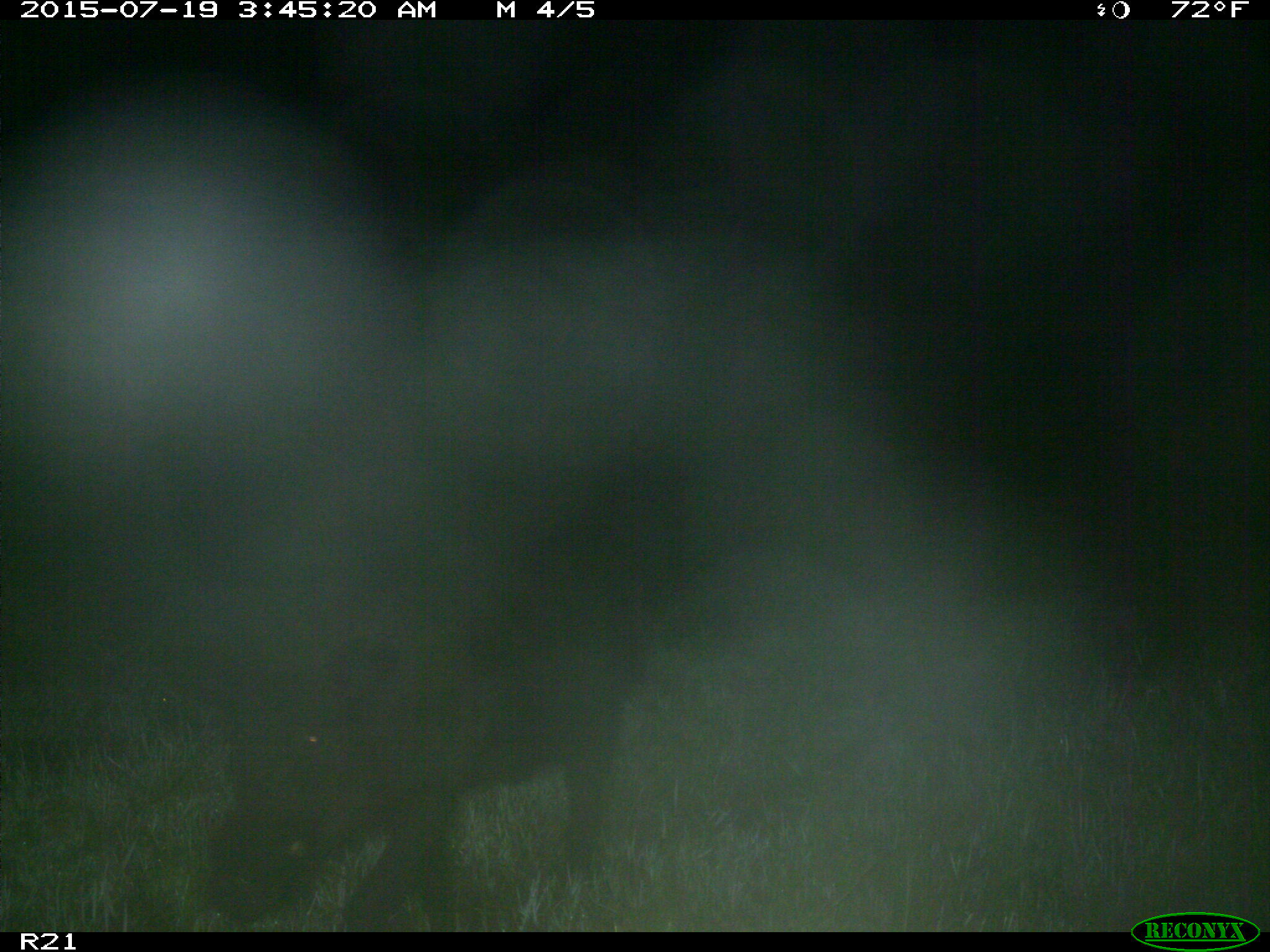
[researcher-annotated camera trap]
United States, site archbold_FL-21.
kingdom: Animalia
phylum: Chordata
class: Mammalia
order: Artiodactyla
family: Suidae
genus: Sus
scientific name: Sus scrofa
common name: wild boar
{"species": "Sus scrofa (wild boar)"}